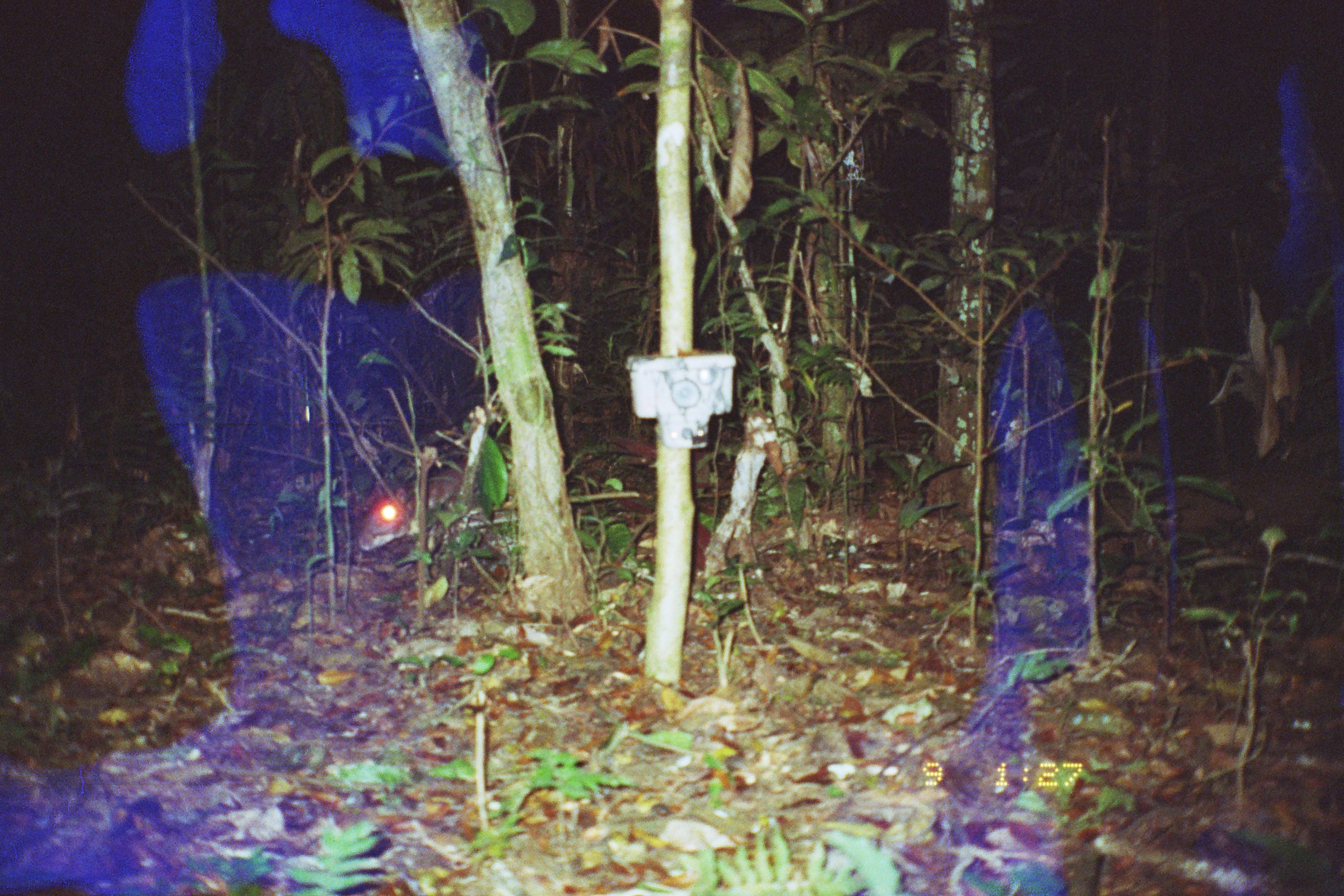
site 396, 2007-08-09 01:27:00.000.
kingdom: Animalia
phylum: Chordata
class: Mammalia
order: Rodentia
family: Cuniculidae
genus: Cuniculus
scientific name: Cuniculus paca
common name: spotted paca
Cuniculus paca (spotted paca).